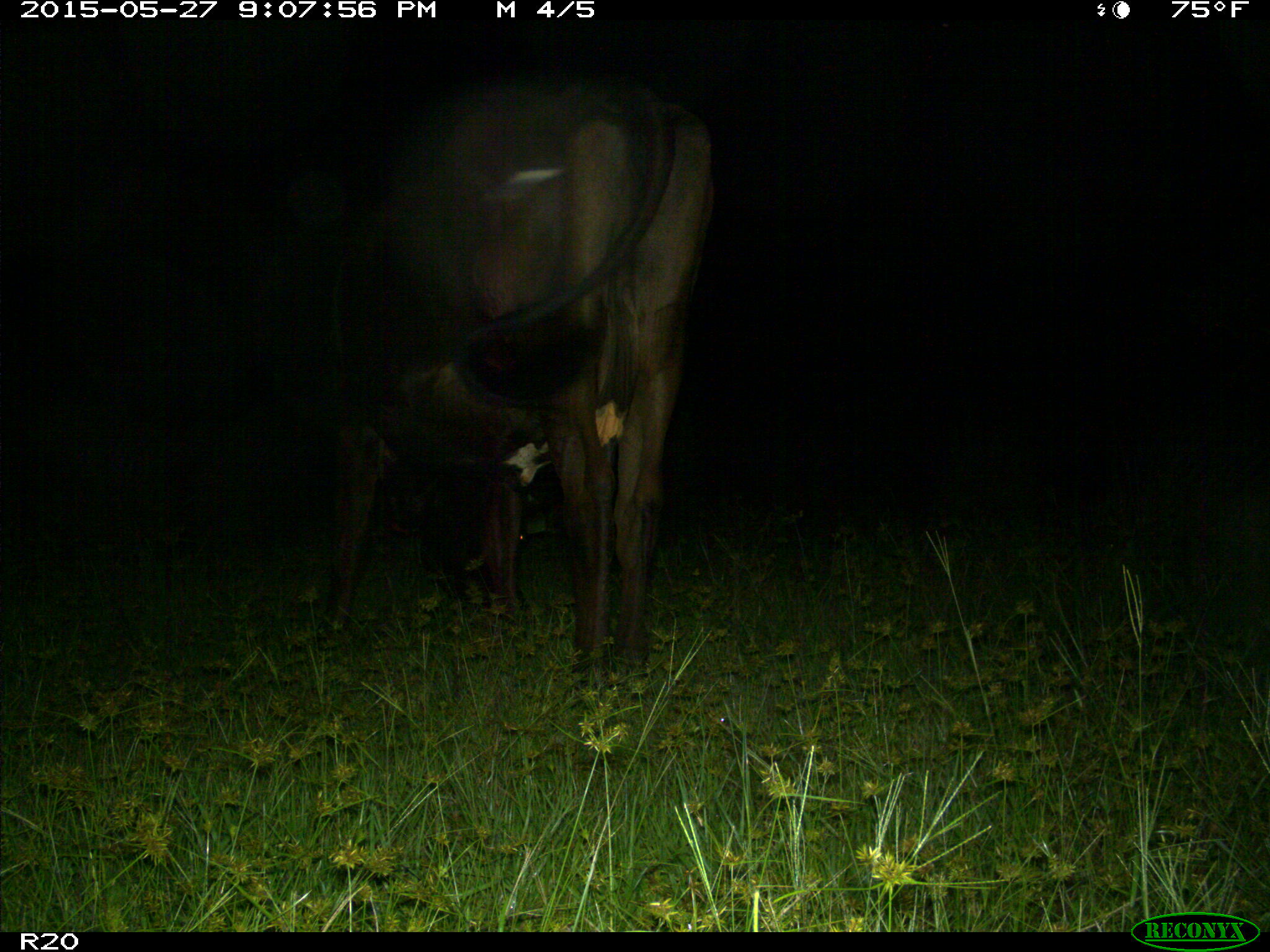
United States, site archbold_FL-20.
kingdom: Animalia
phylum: Chordata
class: Mammalia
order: Artiodactyla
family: Bovidae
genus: Bos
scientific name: Bos taurus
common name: domestic cow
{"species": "Bos taurus (domestic cow)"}